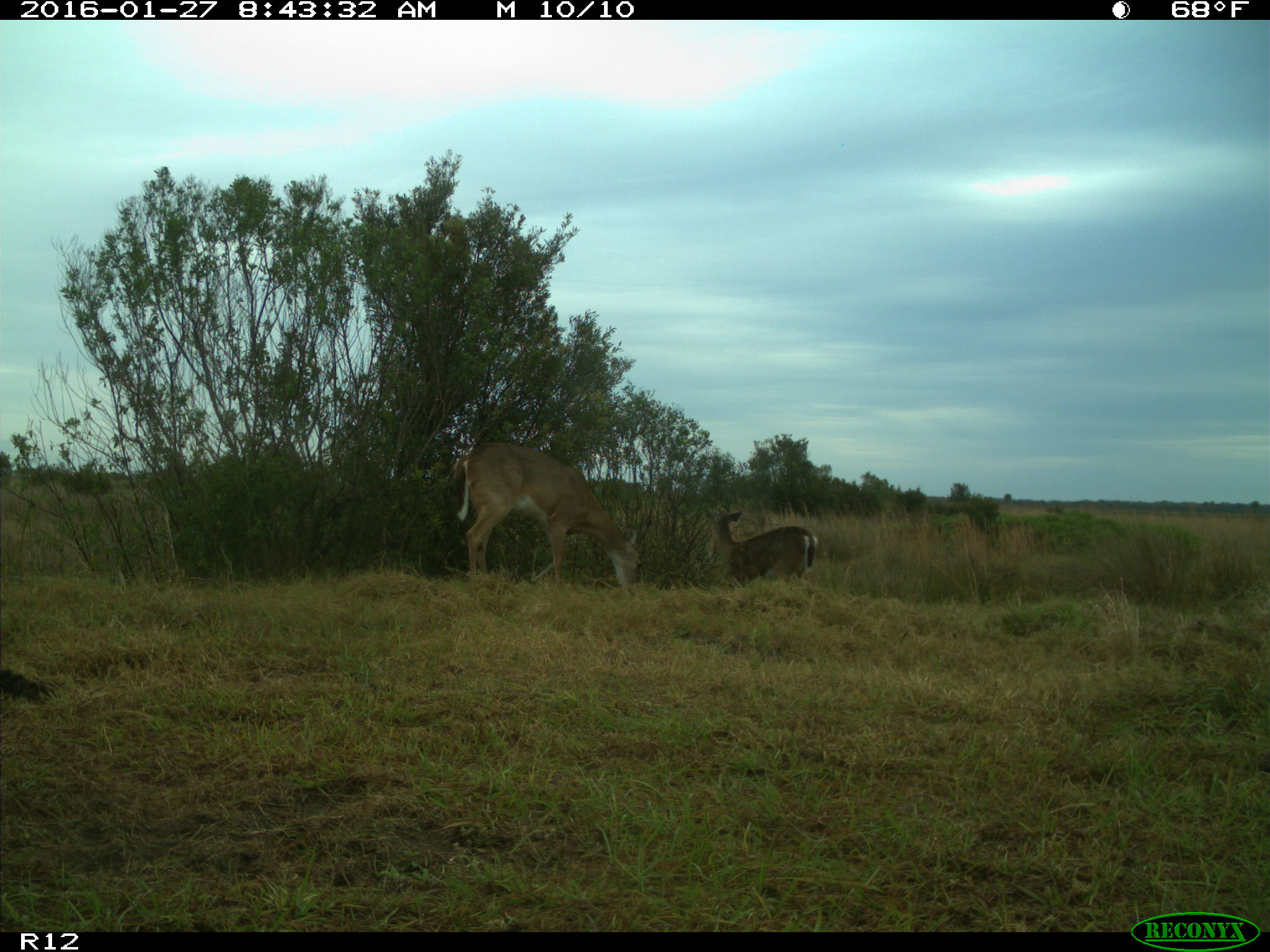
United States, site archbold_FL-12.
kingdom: Animalia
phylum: Chordata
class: Mammalia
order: Artiodactyla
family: Cervidae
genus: Odocoileus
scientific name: Odocoileus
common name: deer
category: unidentified deer